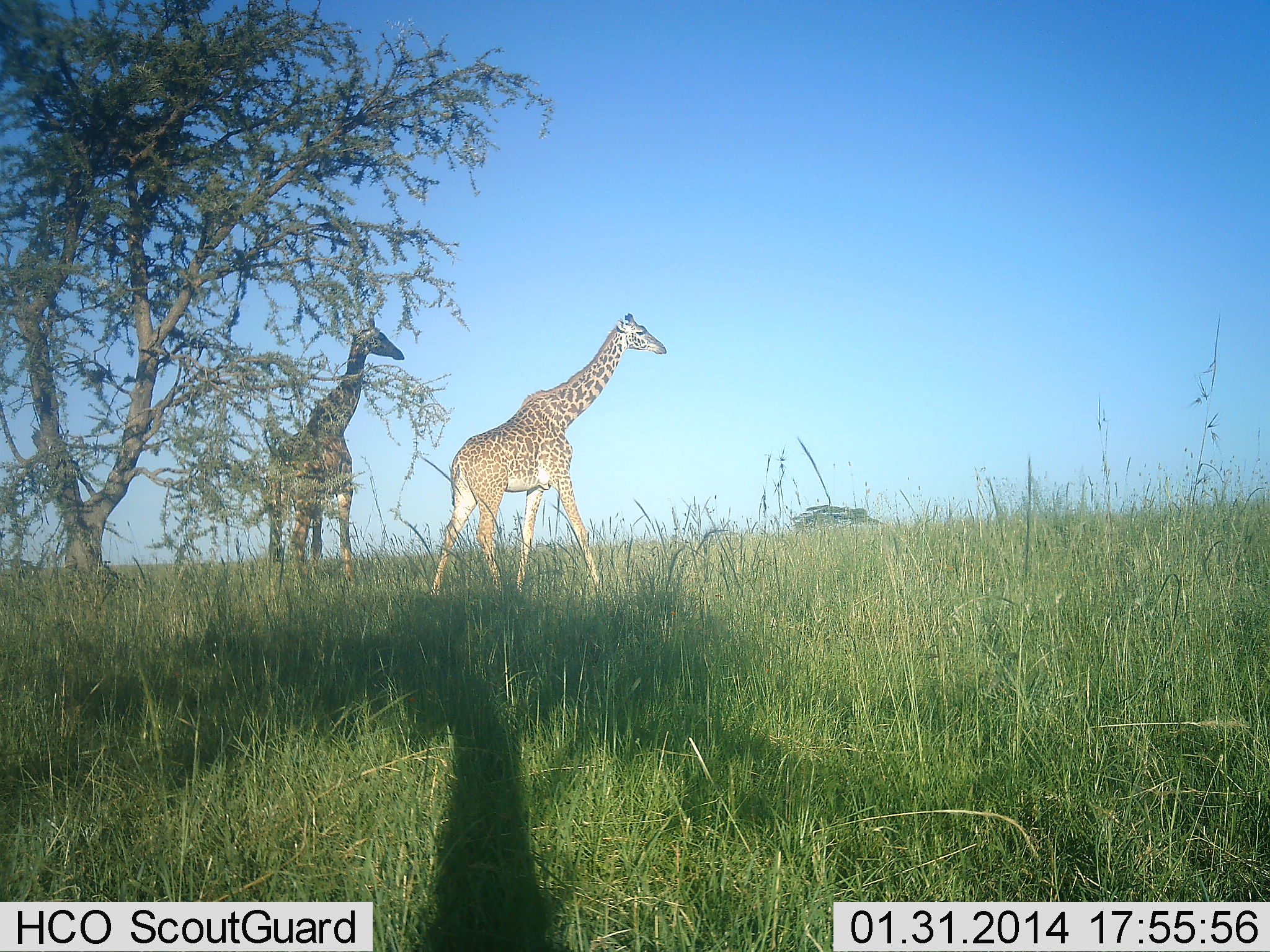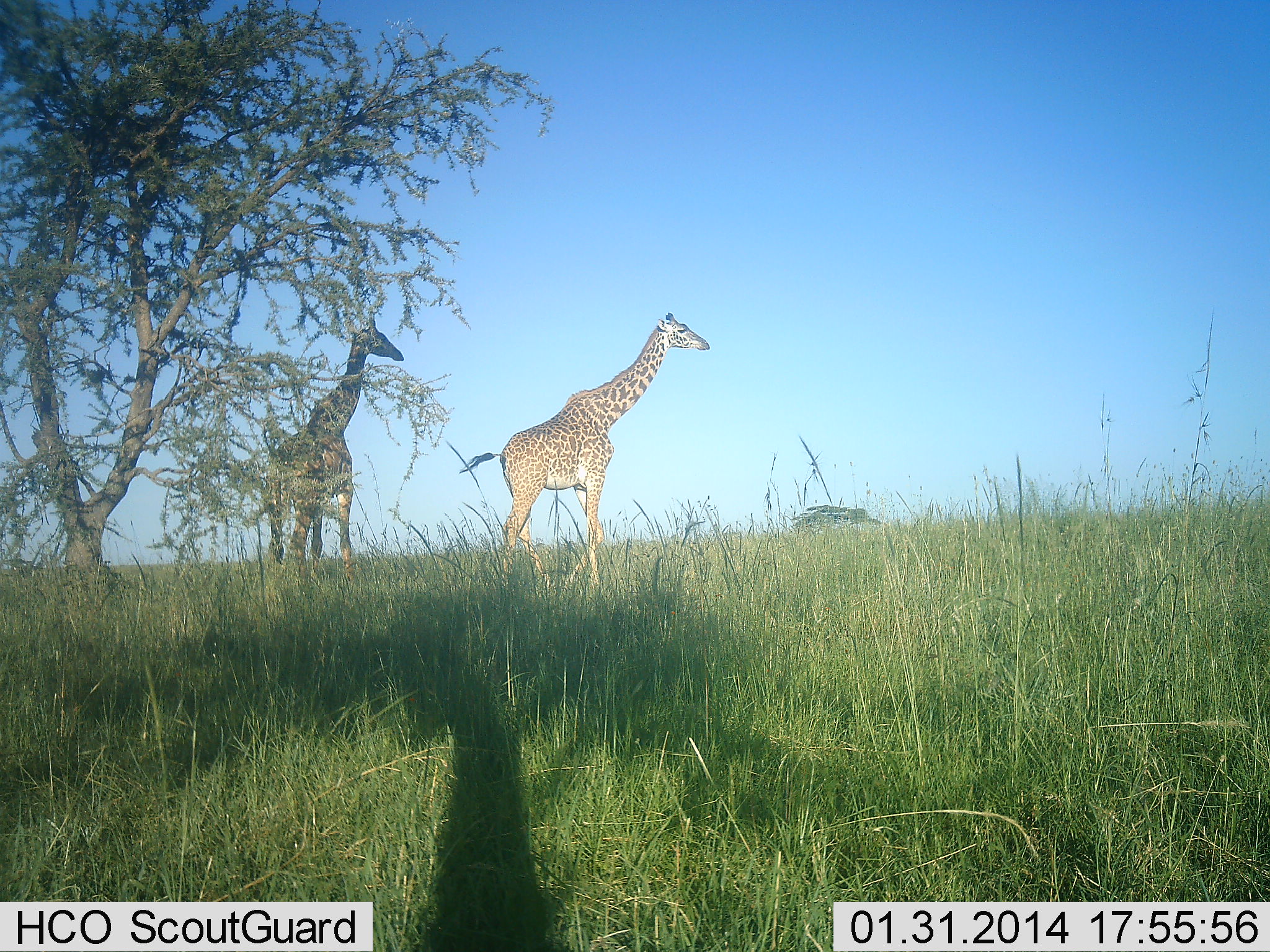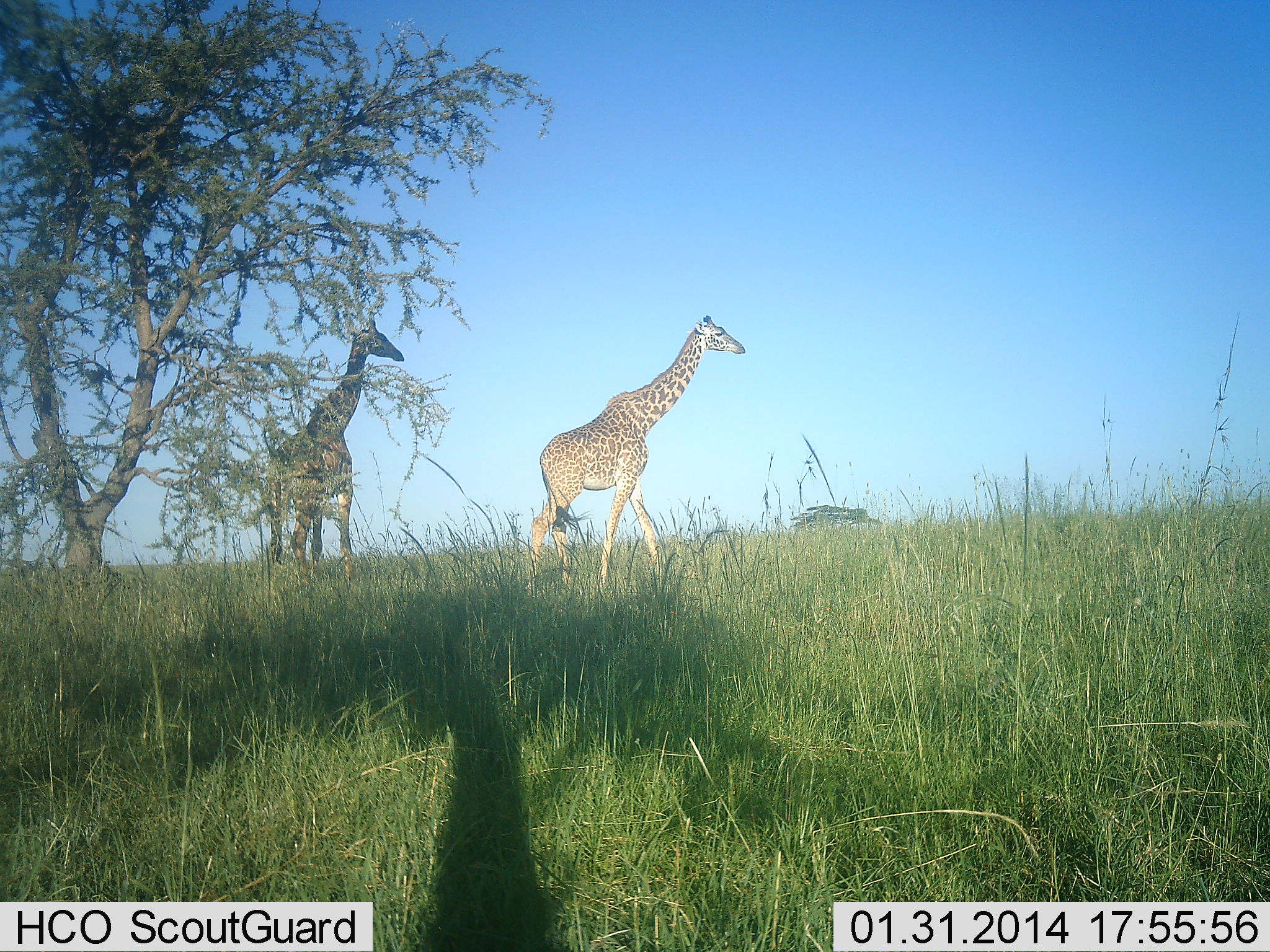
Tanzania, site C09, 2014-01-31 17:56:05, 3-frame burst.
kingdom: Animalia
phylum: Chordata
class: Mammalia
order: Artiodactyla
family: Giraffidae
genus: Giraffa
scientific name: Giraffa camelopardalis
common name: giraffe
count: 2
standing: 60%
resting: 0%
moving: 80%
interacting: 0%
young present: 0%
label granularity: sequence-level